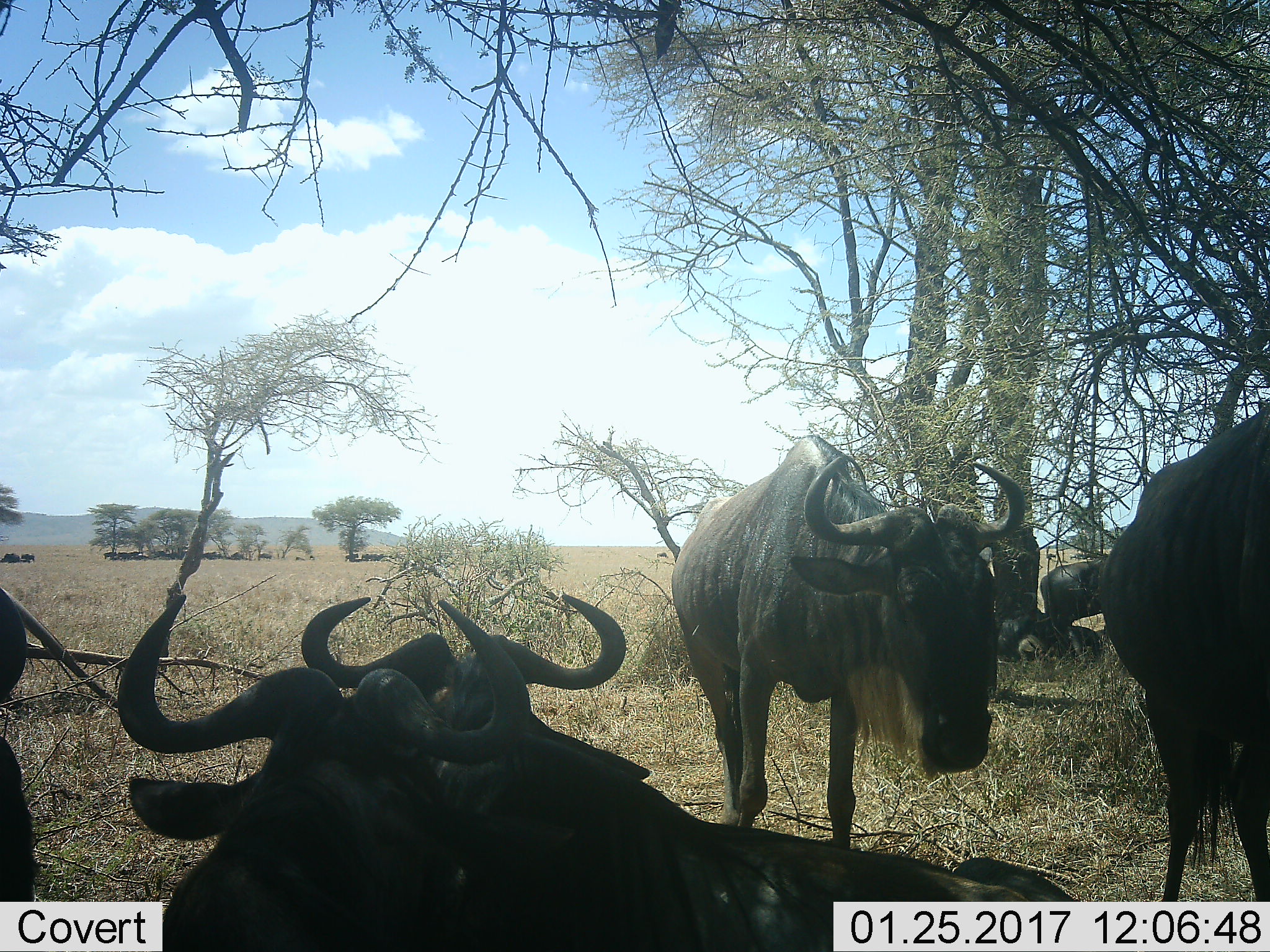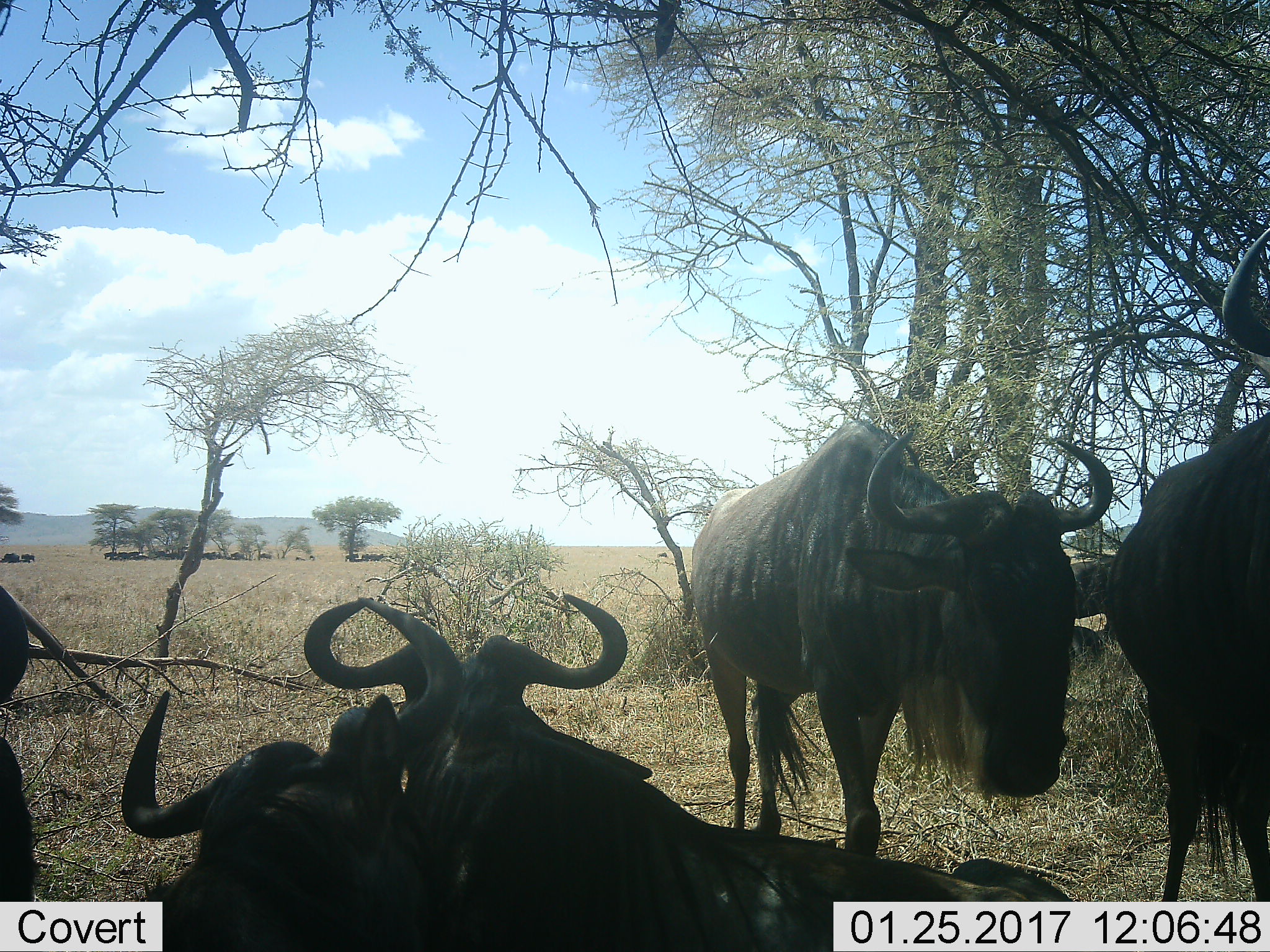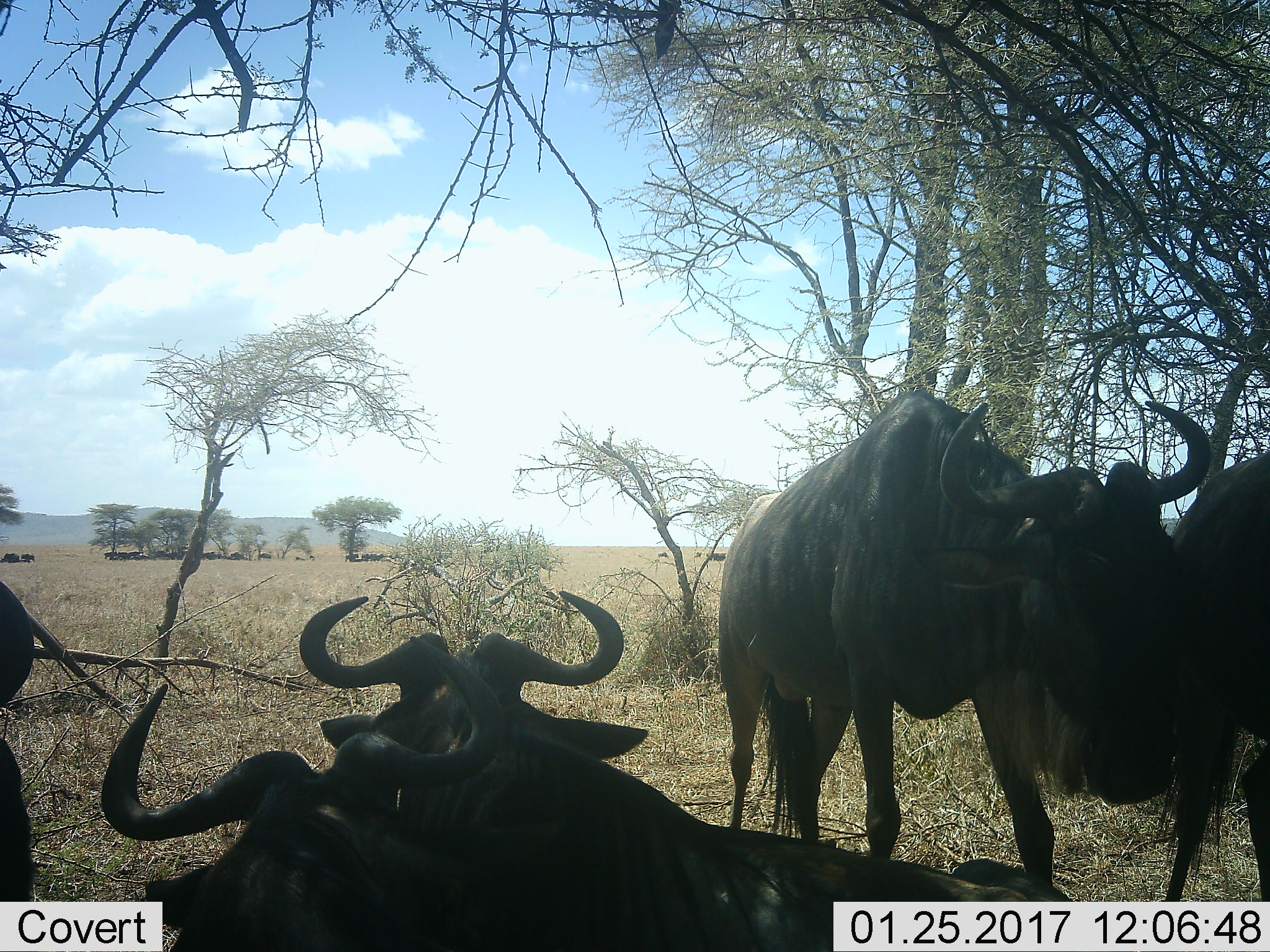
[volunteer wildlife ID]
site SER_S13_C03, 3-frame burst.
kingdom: Animalia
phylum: Chordata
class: Mammalia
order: Artiodactyla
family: Bovidae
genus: Connochaetes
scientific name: Connochaetes taurinus taurinus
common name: blue wildebeest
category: wildebeestblue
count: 11-50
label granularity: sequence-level